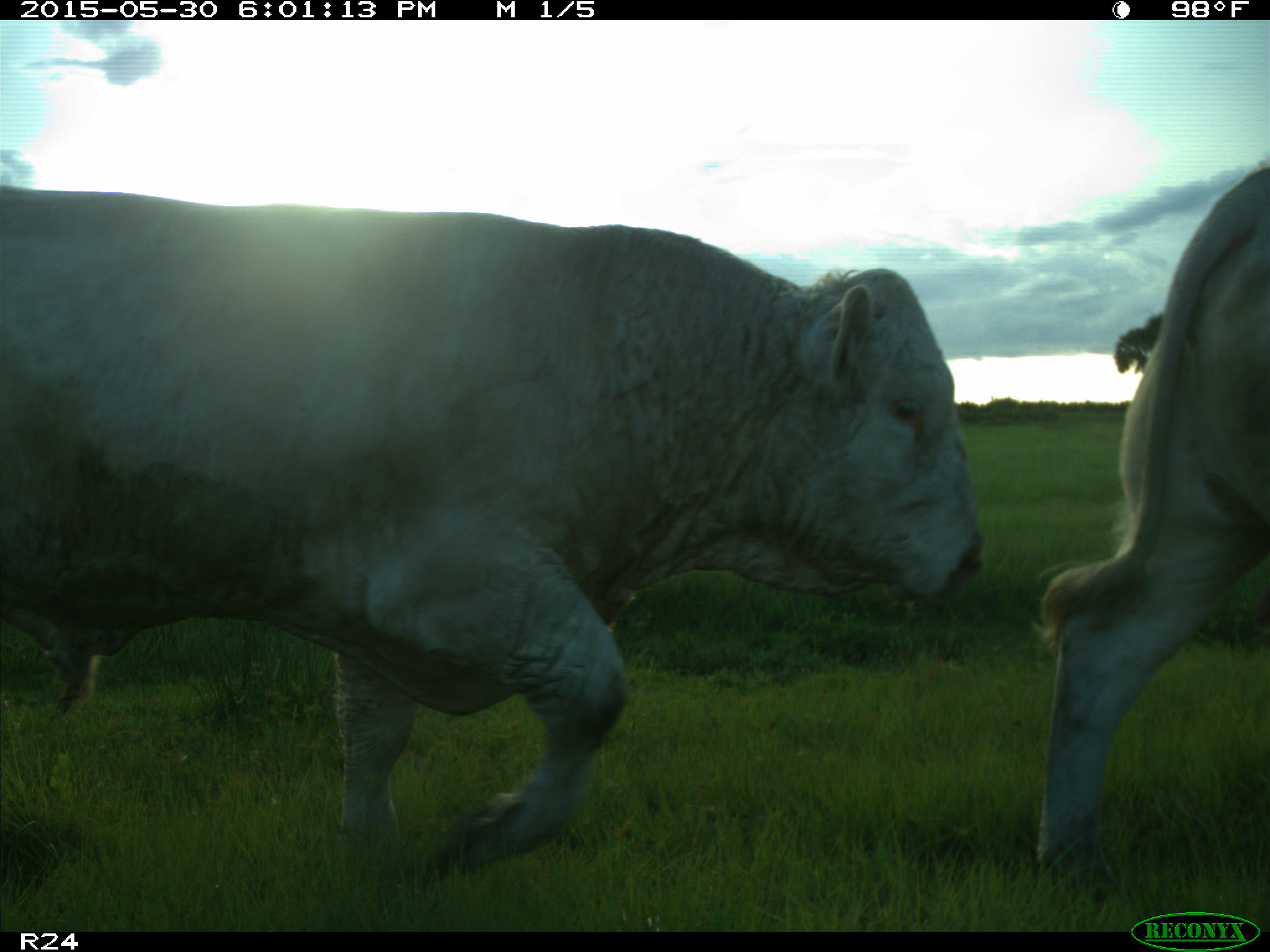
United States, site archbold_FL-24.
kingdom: Animalia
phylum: Chordata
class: Mammalia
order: Artiodactyla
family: Bovidae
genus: Bos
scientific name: Bos taurus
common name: domestic cow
Bos taurus (domestic cow).